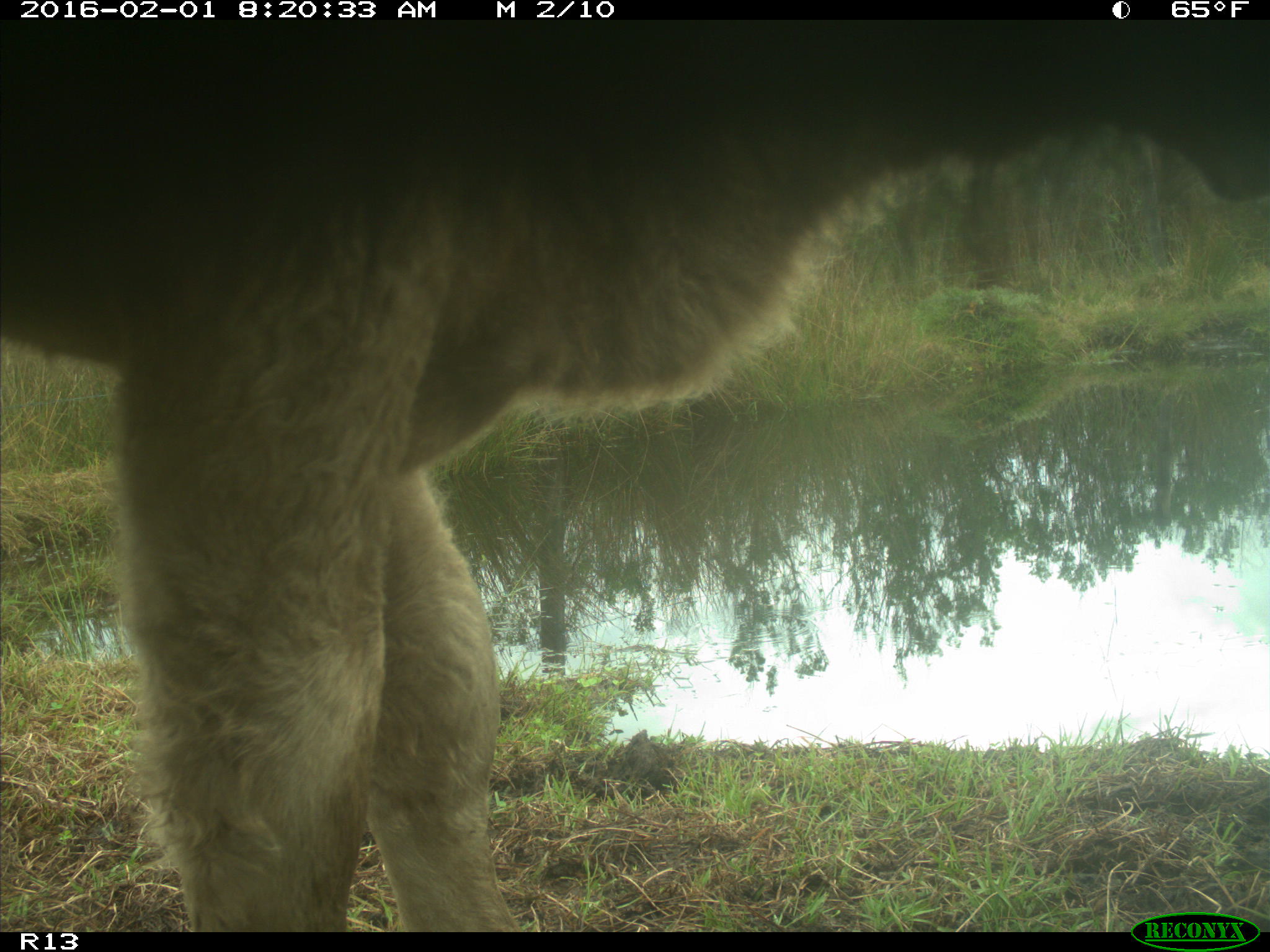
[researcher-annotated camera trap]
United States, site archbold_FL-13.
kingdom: Animalia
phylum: Chordata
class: Mammalia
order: Artiodactyla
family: Bovidae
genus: Bos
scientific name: Bos taurus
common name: domestic cow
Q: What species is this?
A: Bos taurus (domestic cow).